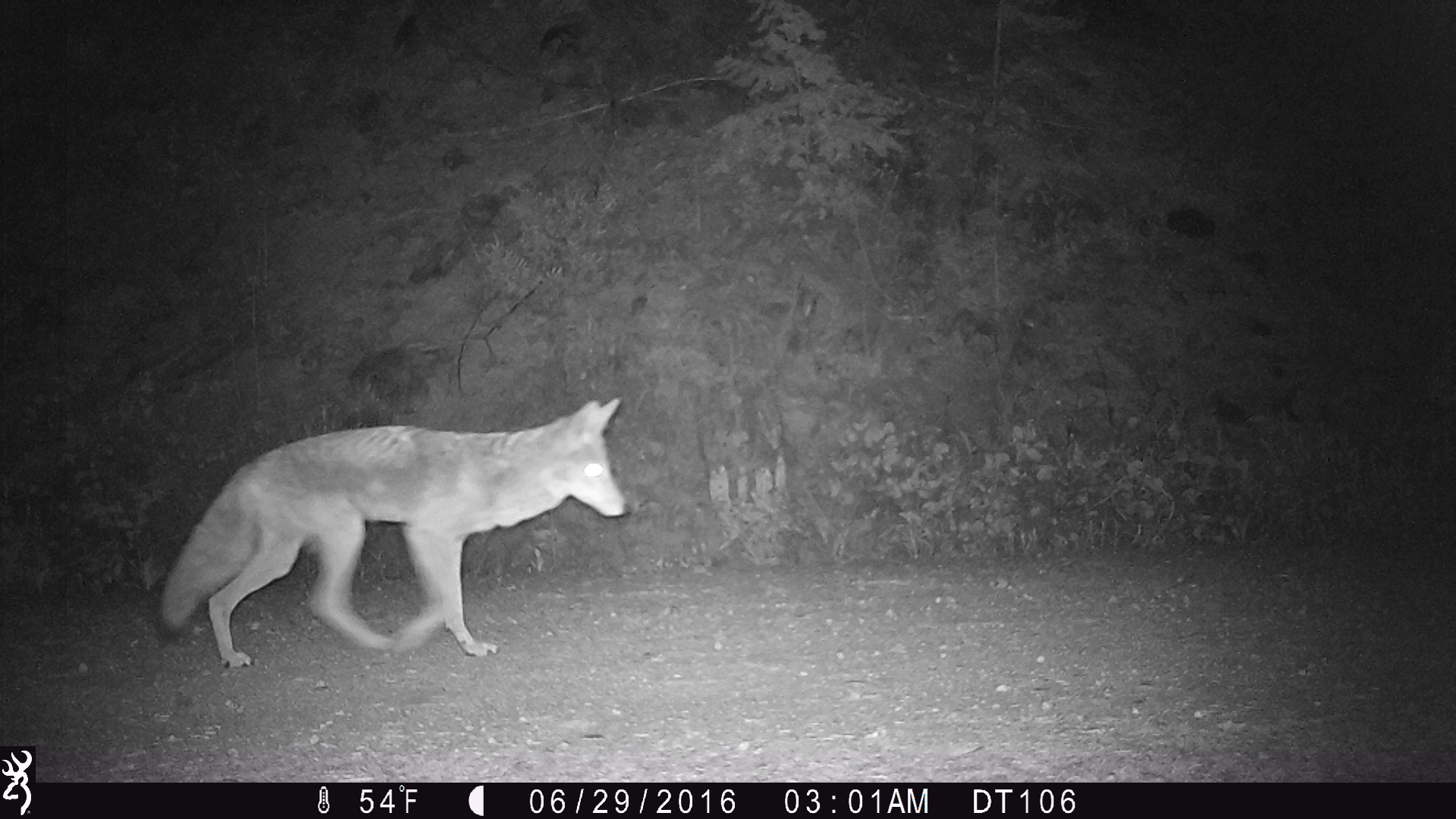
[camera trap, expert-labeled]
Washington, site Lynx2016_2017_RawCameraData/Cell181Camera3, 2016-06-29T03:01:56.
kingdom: Animalia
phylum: Chordata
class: Mammalia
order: Carnivora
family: Canidae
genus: Canis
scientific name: Canis latrans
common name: coyote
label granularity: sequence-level